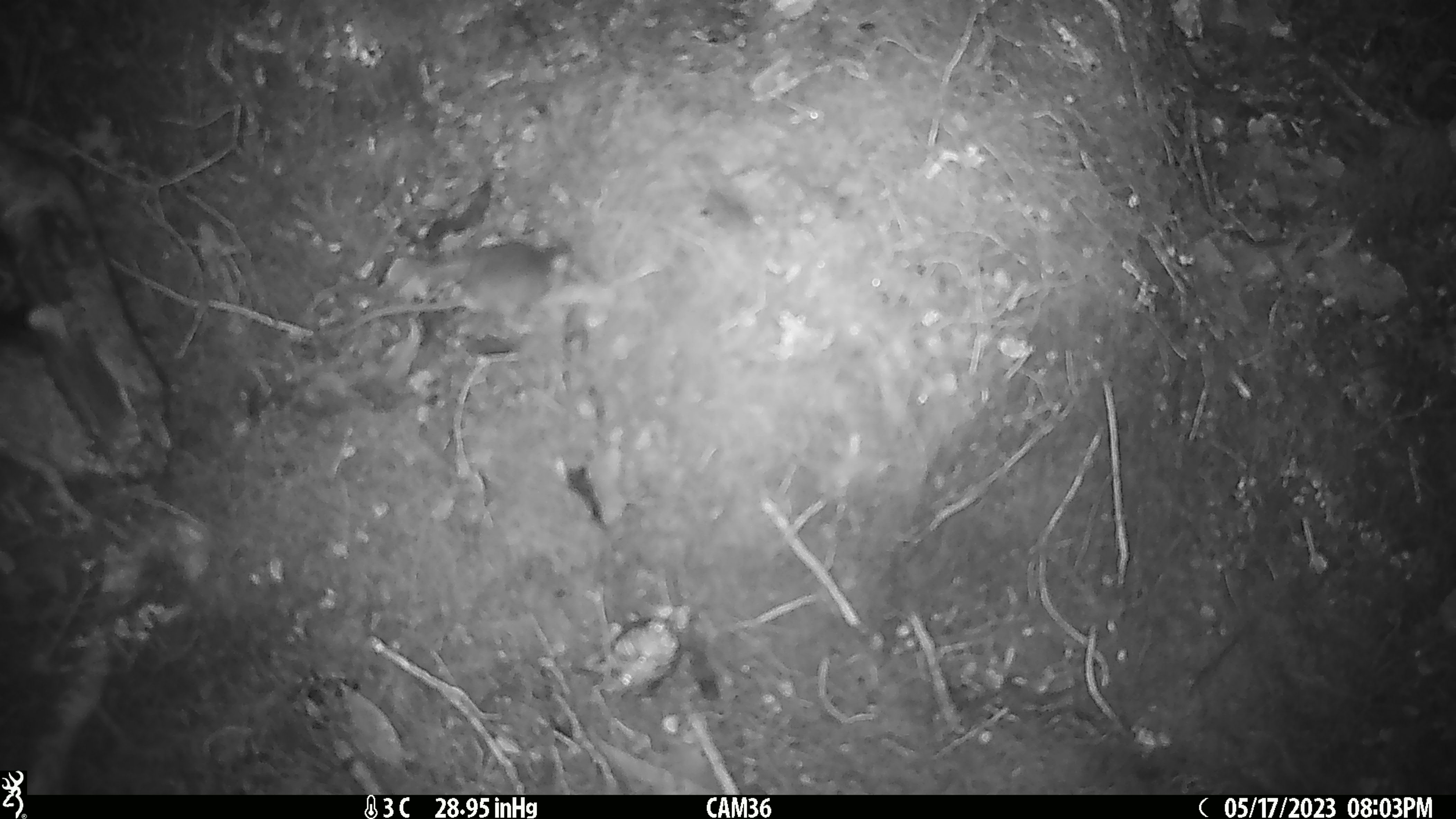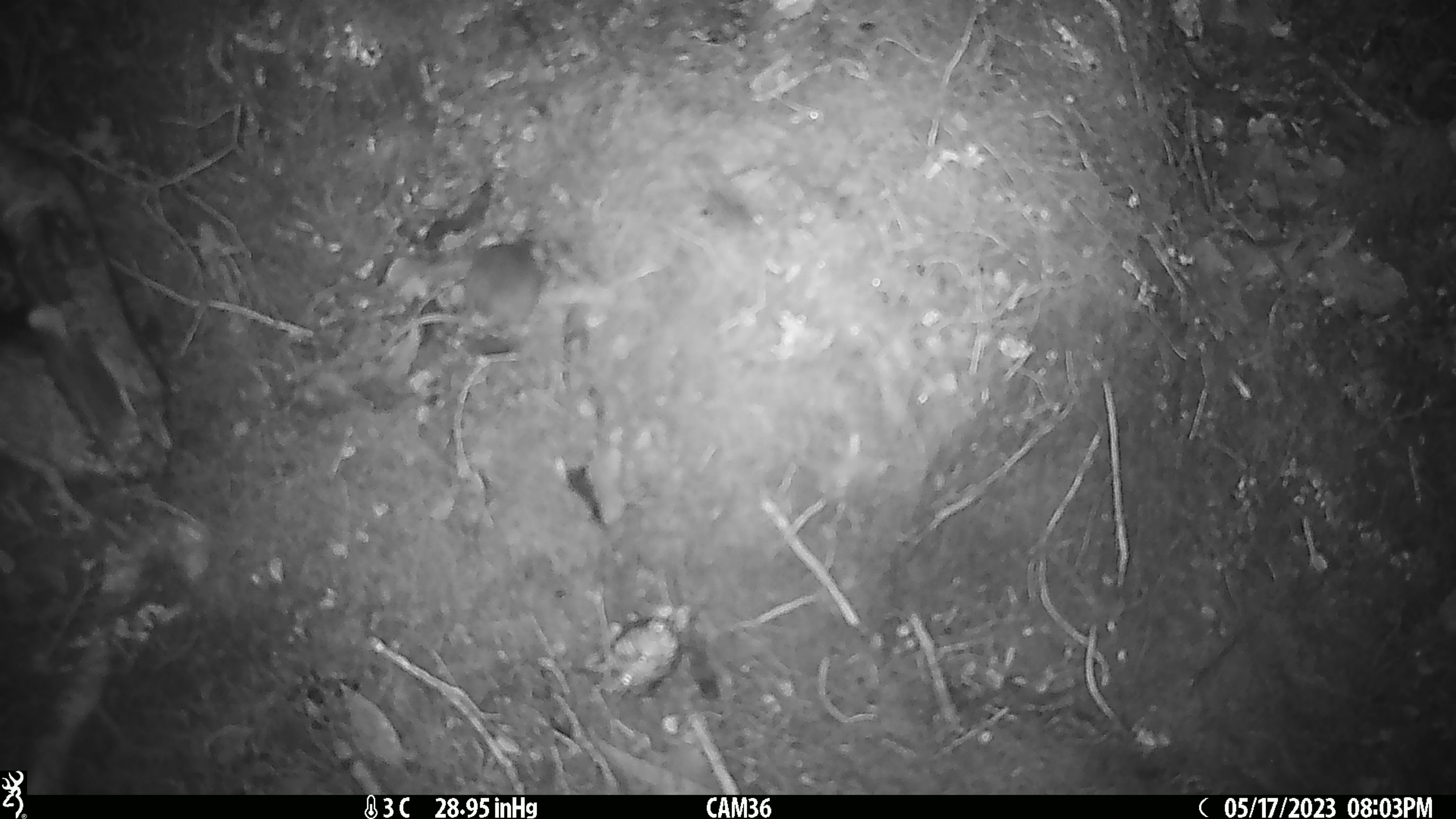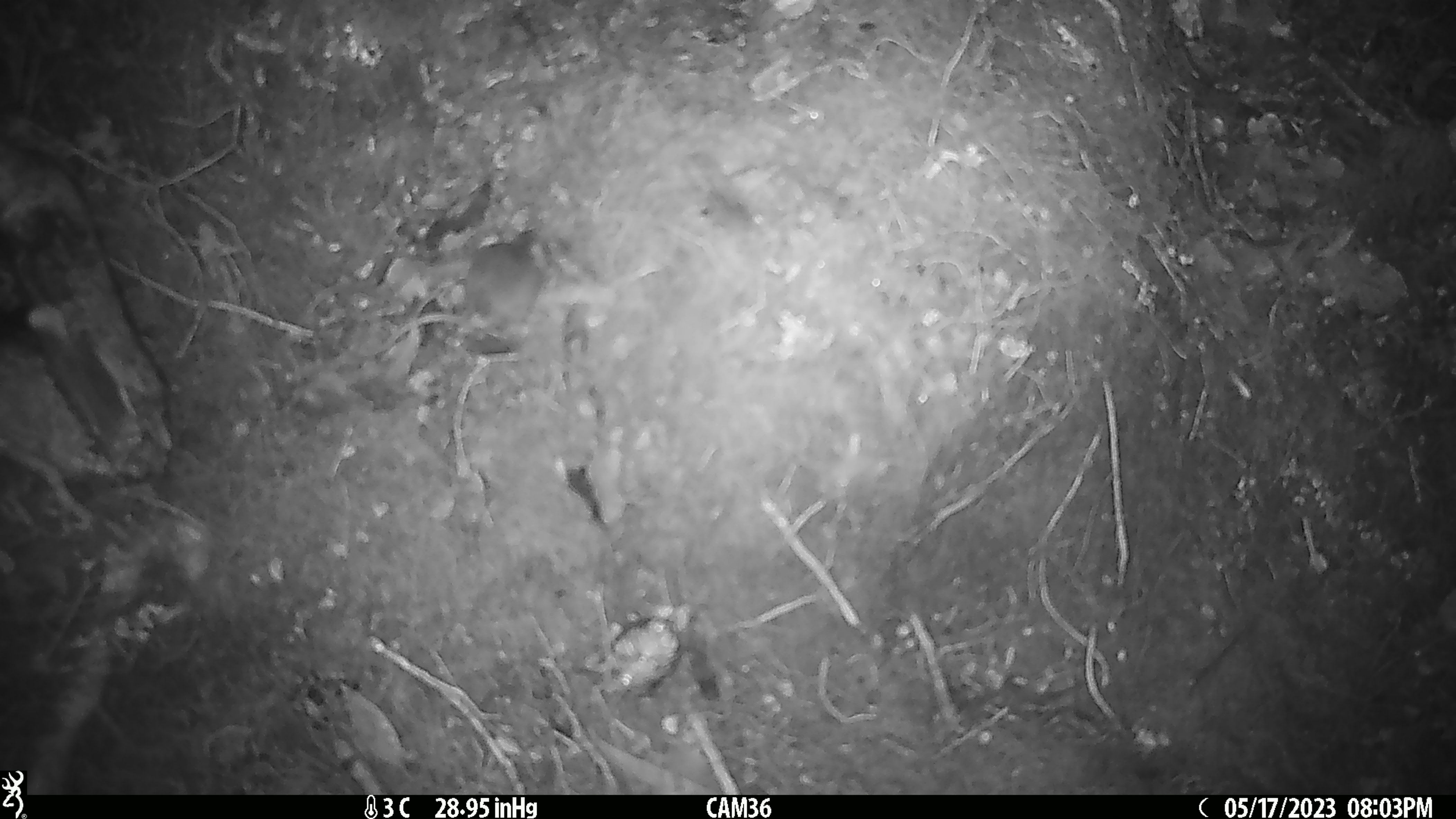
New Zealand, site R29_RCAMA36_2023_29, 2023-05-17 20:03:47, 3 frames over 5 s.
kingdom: Animalia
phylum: Chordata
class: Mammalia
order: Rodentia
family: Muridae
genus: Mus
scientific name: Mus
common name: mouse